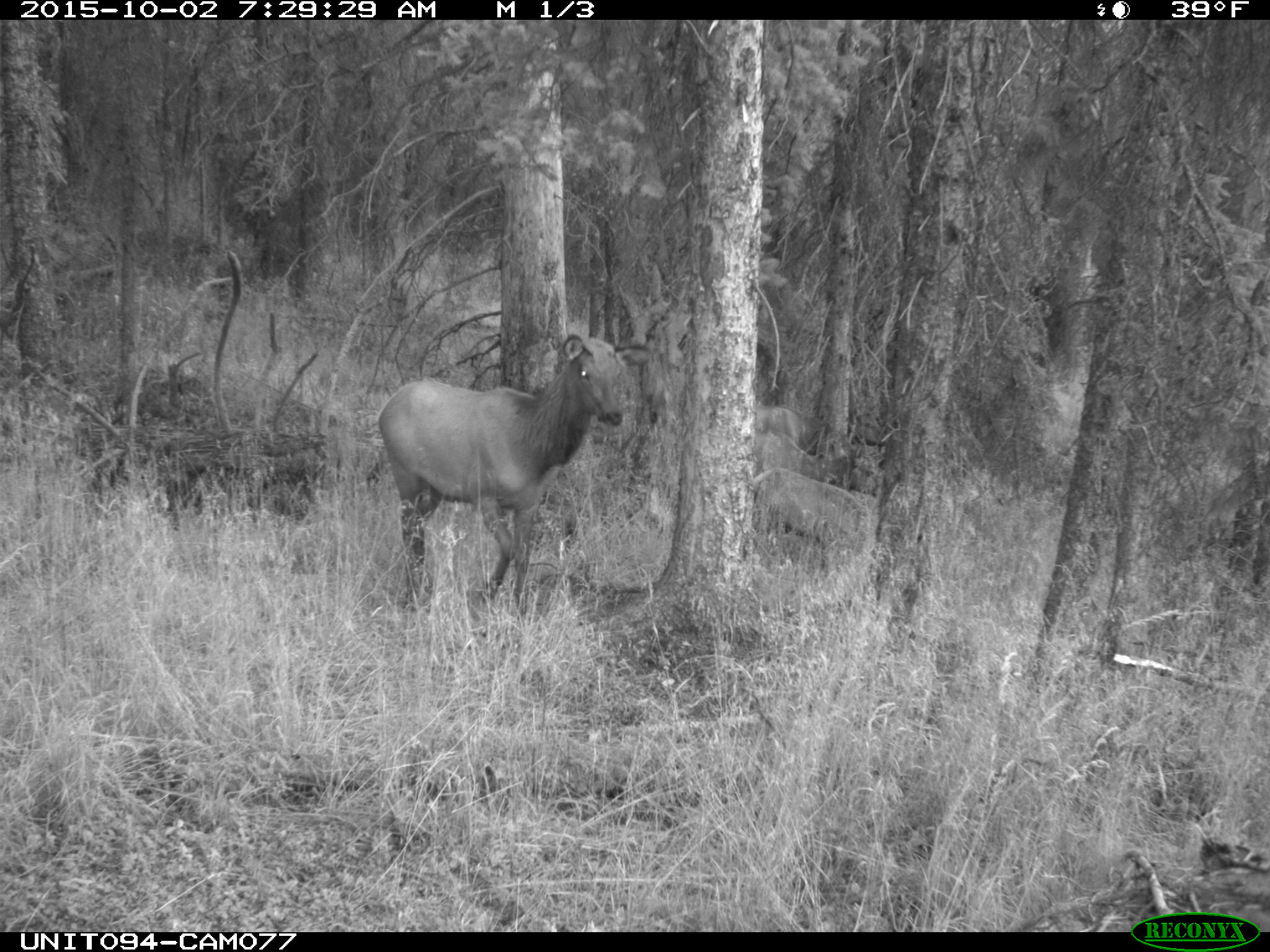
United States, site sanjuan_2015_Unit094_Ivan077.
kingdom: Animalia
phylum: Chordata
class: Mammalia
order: Artiodactyla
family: Cervidae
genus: Cervus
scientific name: Cervus elaphus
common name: red deer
Cervus elaphus (red deer).